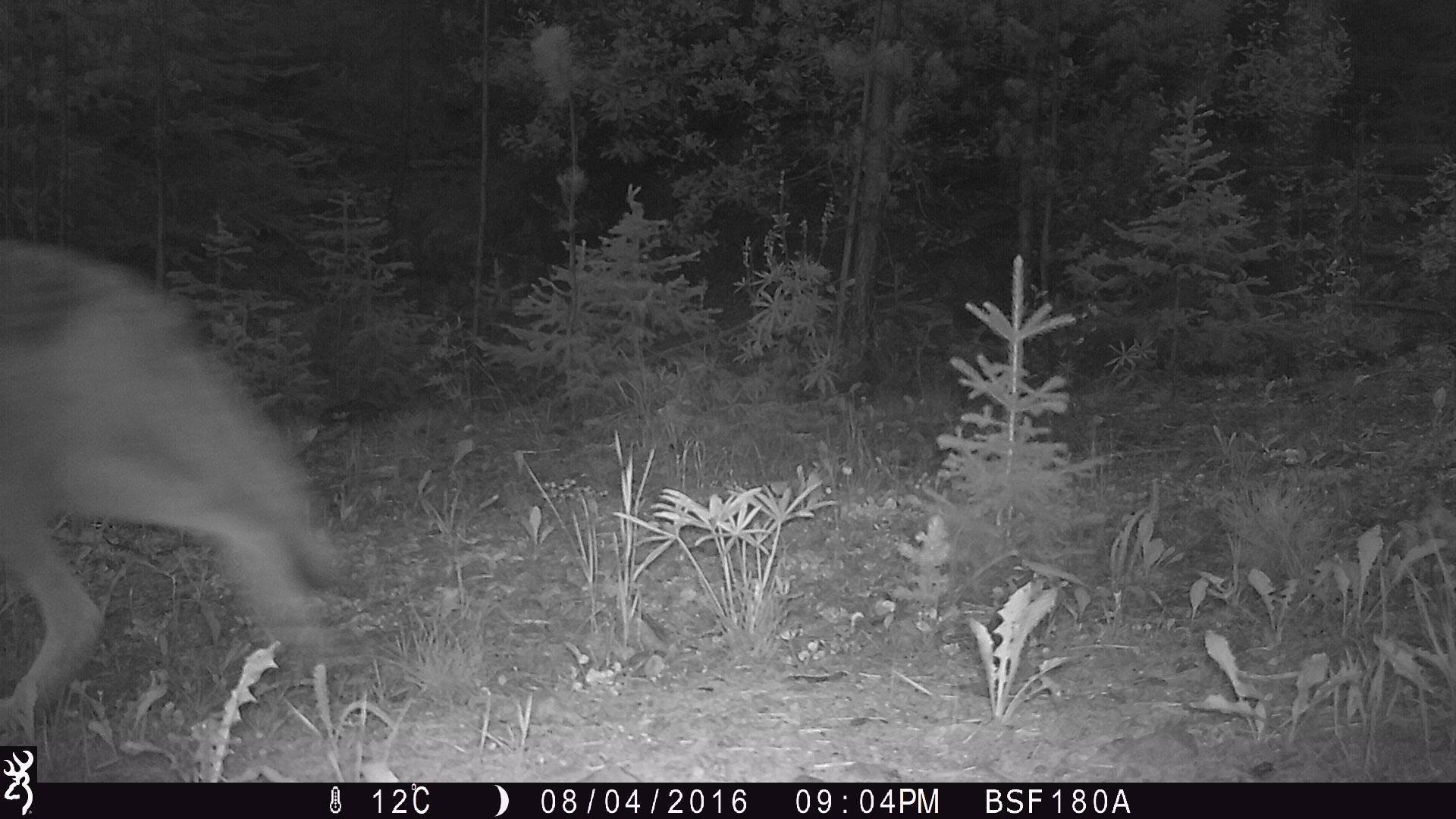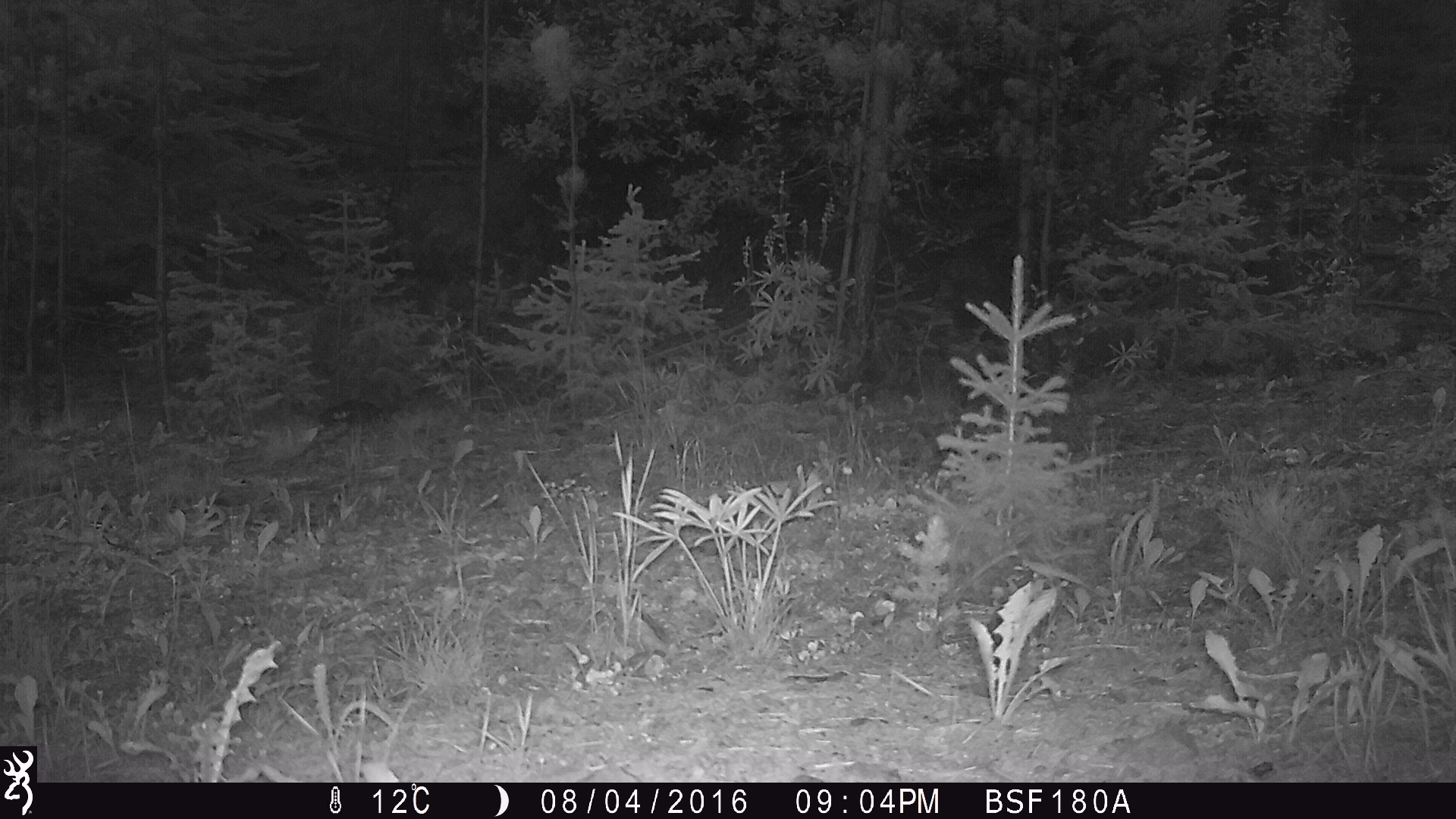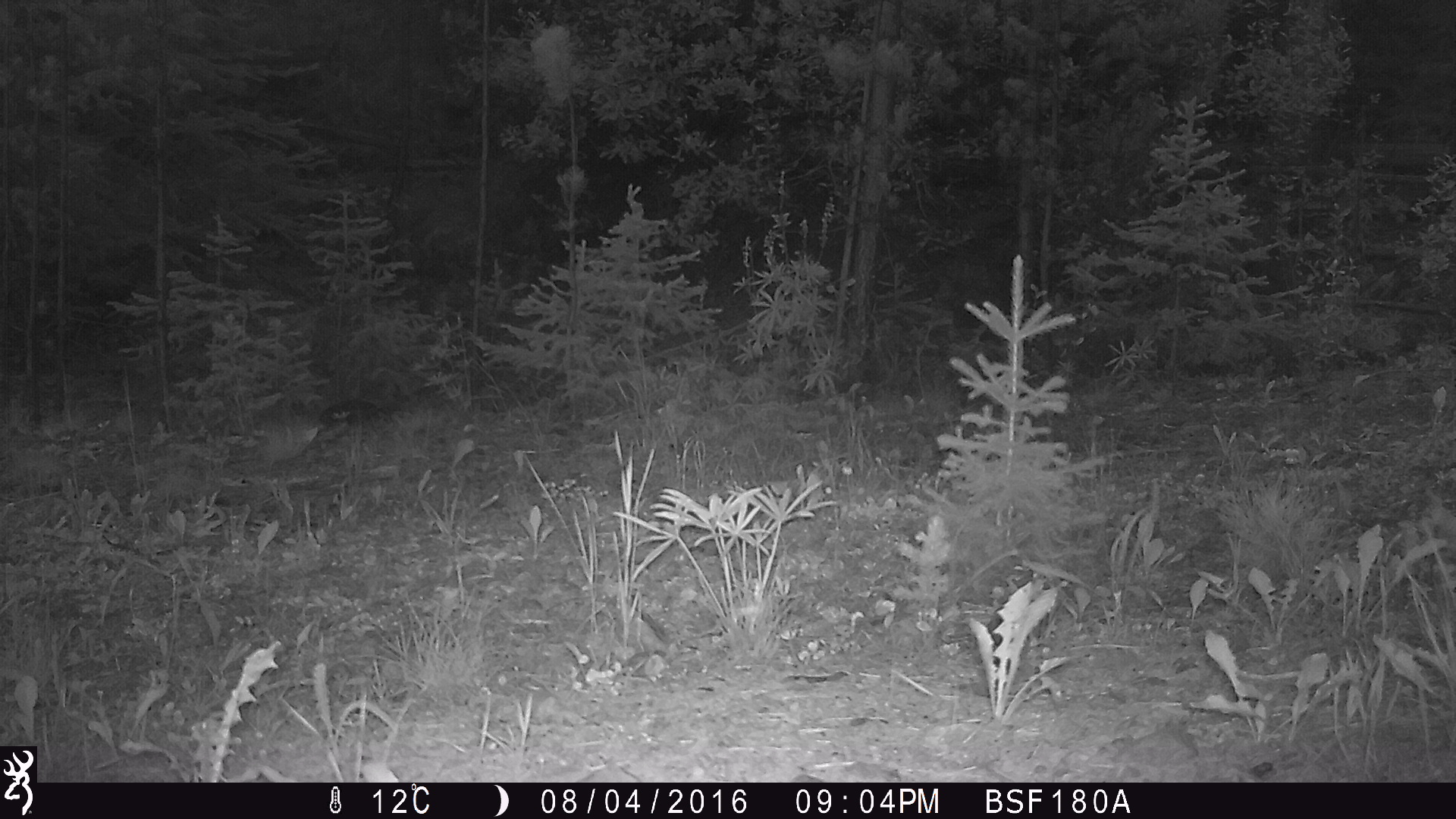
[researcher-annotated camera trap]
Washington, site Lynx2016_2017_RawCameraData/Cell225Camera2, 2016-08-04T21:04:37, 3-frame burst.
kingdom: Animalia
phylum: Chordata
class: Mammalia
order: Carnivora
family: Canidae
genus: Canis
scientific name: Canis latrans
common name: coyote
Canis latrans (coyote). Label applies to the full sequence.